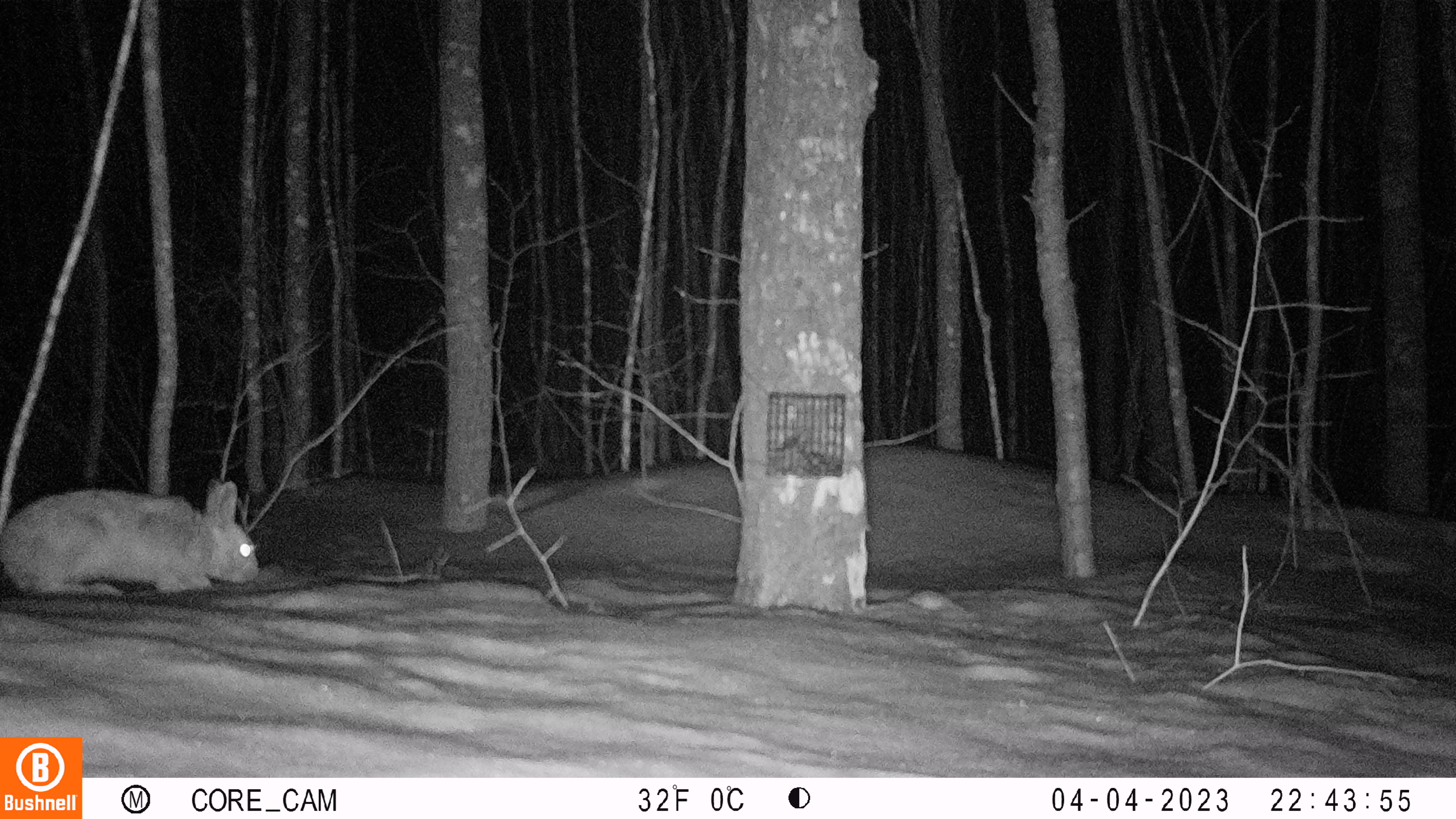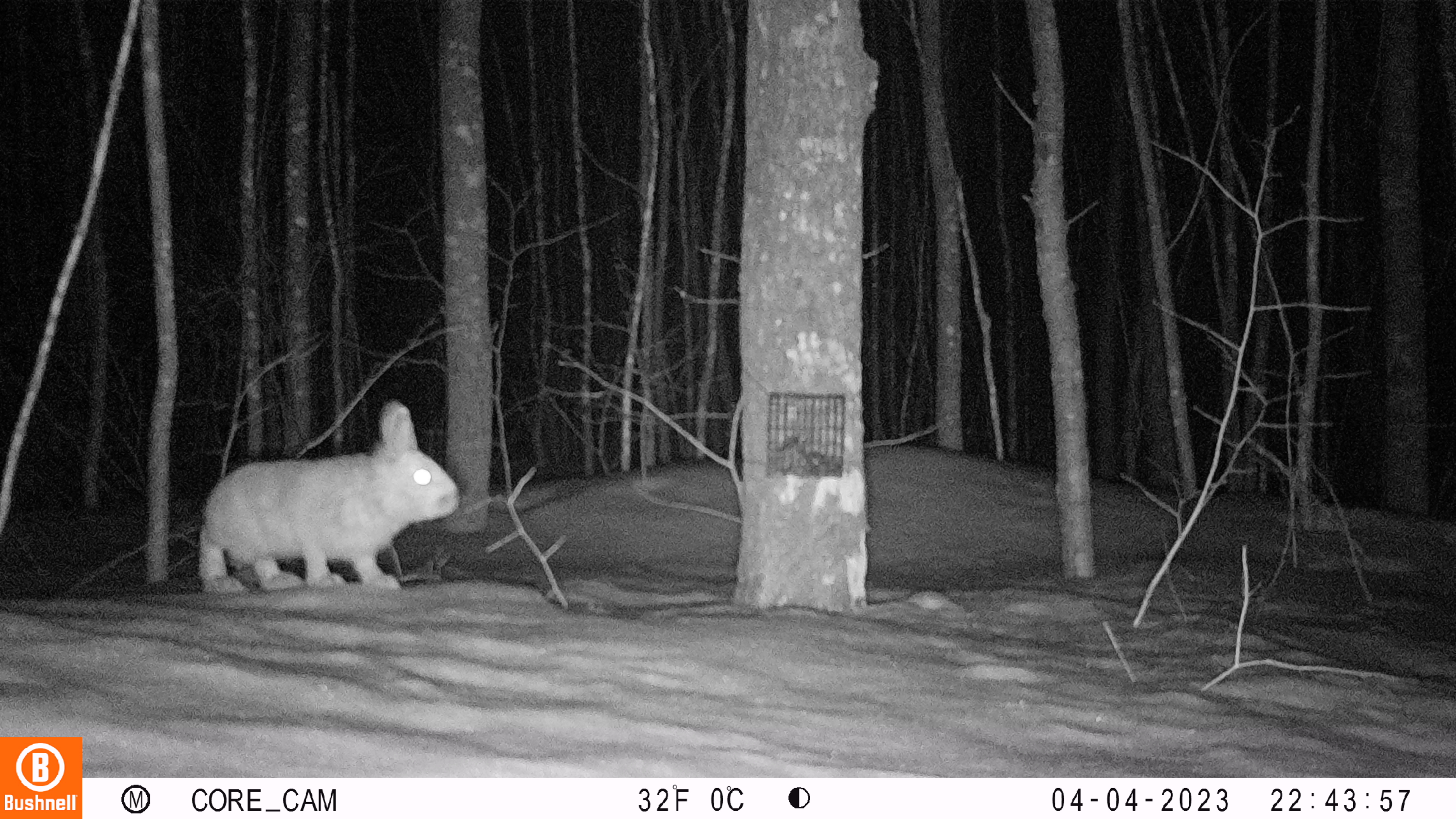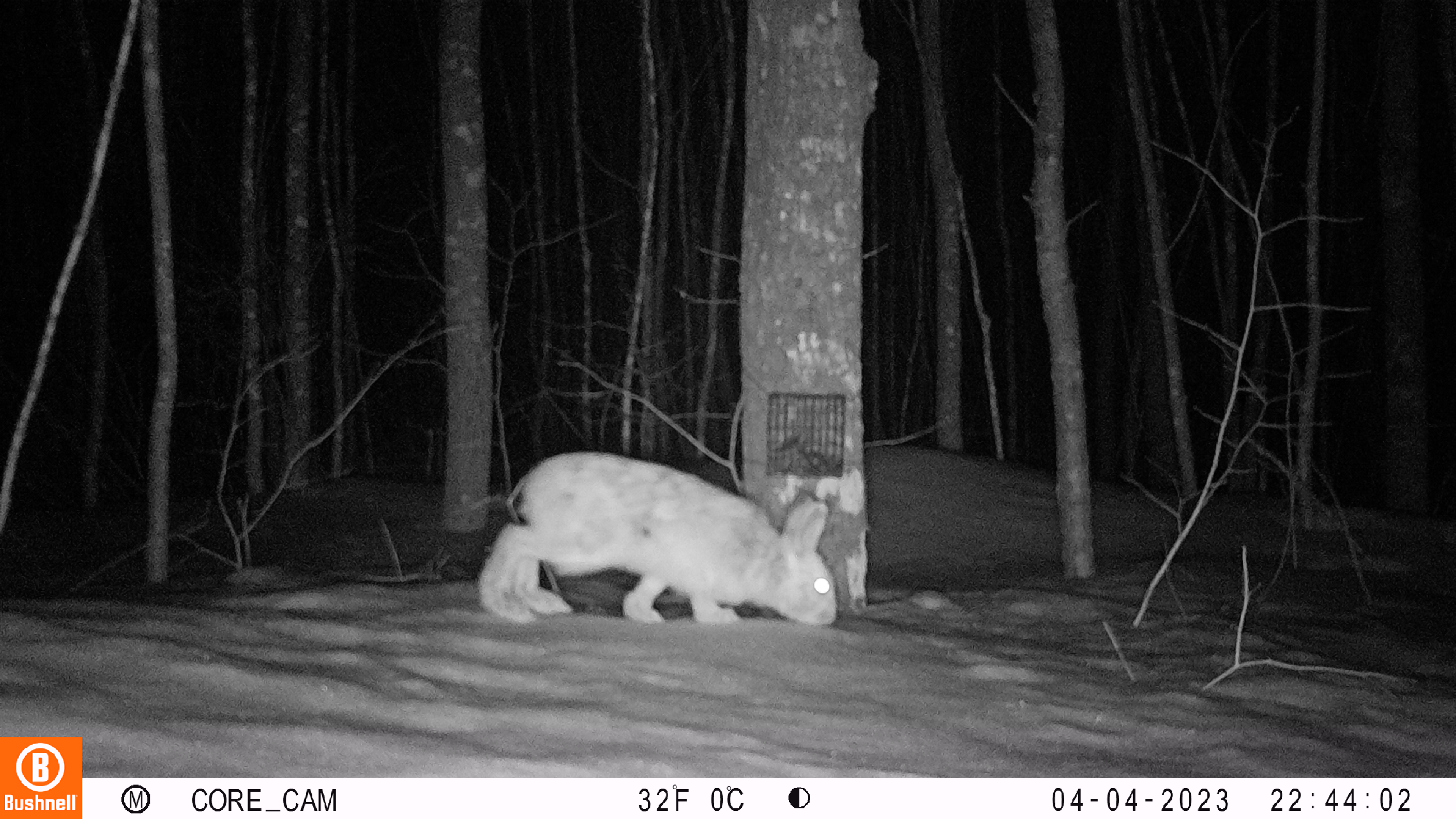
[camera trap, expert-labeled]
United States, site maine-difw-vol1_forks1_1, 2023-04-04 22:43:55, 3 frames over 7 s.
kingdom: Animalia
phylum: Chordata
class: Mammalia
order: Lagomorpha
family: Leporidae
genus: Lepus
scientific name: Lepus americanus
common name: snowshoe hare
Snowshoe hare (Lepus americanus).